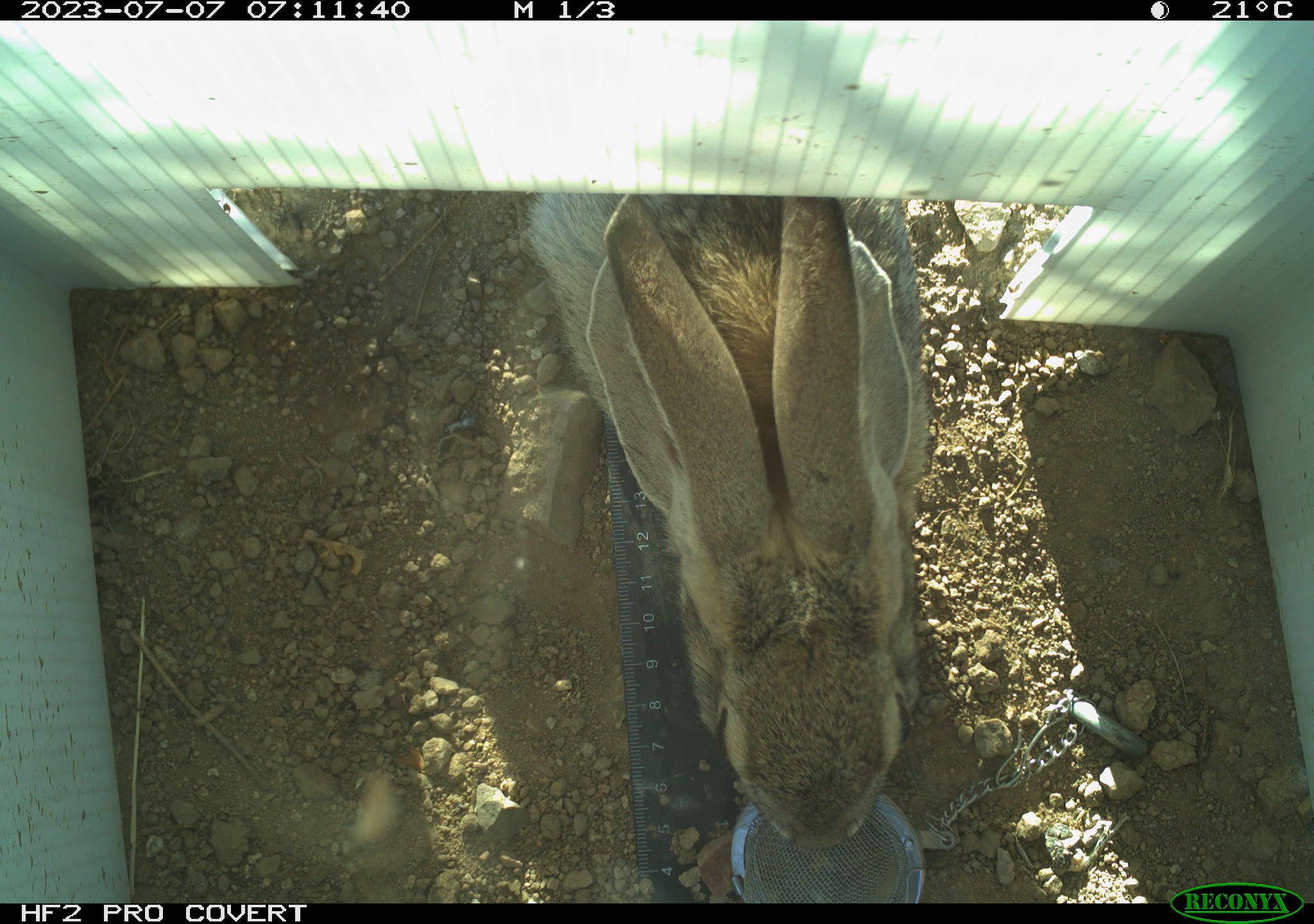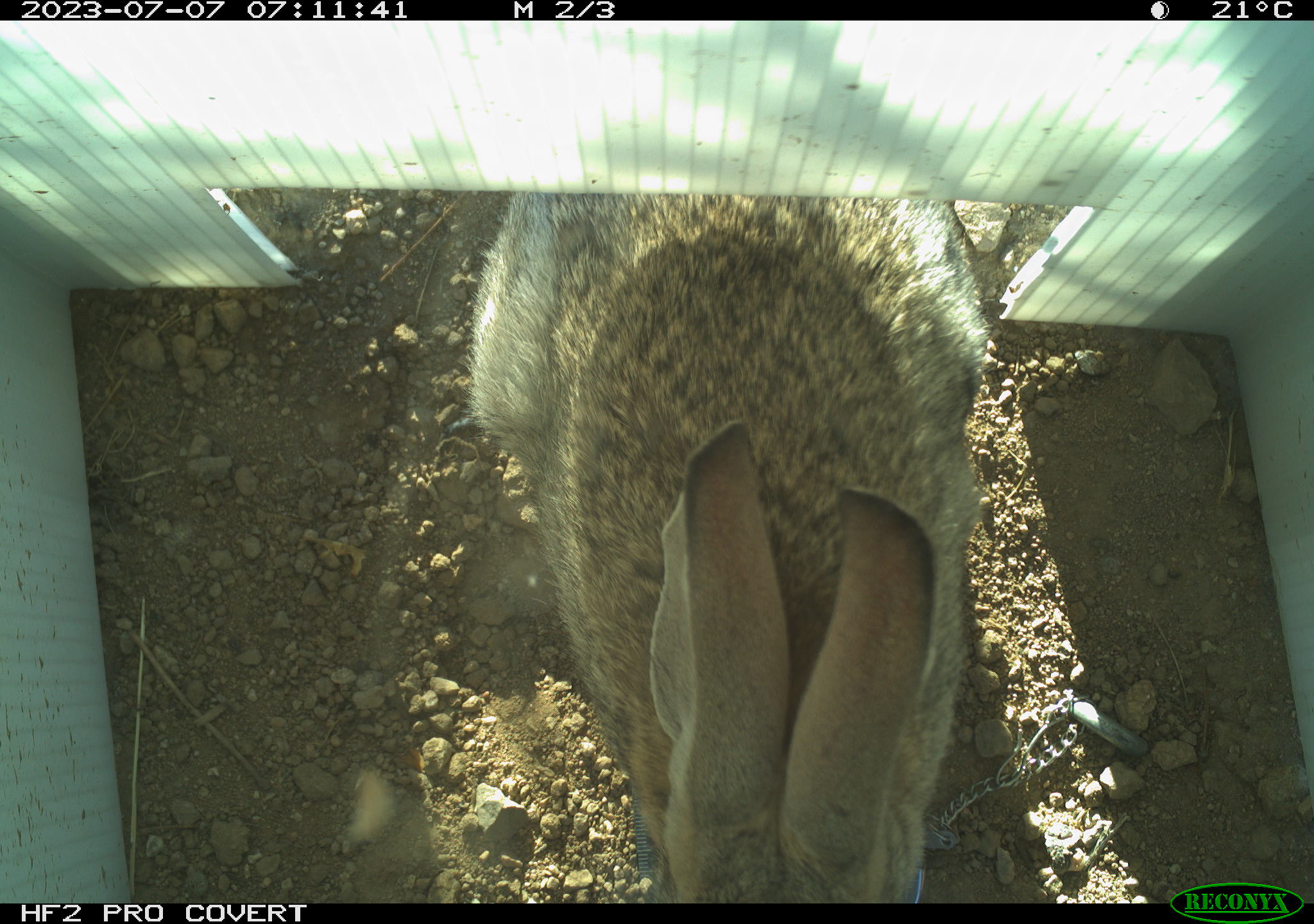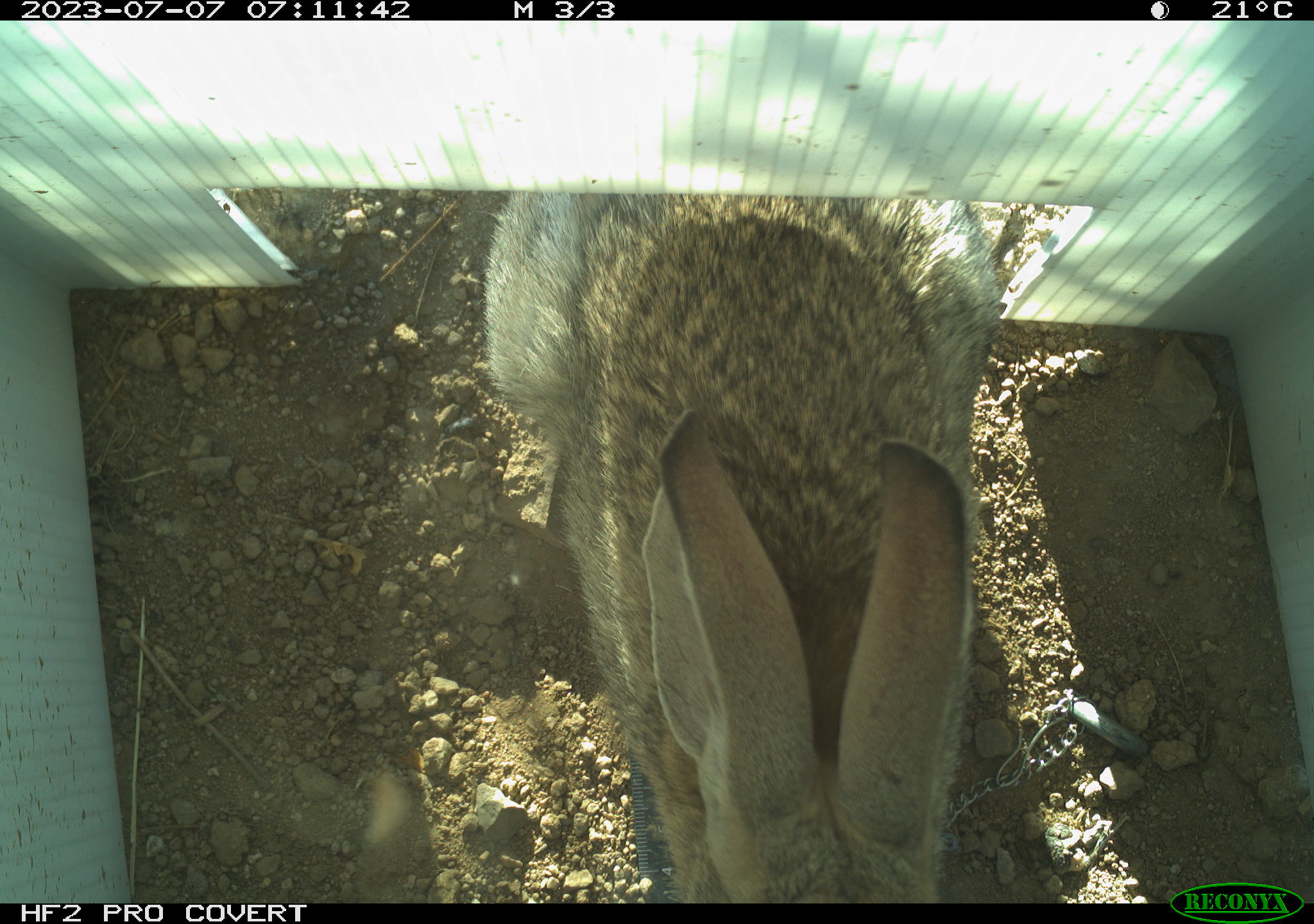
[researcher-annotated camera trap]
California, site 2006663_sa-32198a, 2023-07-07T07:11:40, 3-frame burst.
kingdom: Animalia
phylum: Chordata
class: Mammalia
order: Lagomorpha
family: Leporidae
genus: Sylvilagus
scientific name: Sylvilagus audubonii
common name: desert cottontail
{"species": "desert cottontail (Sylvilagus audubonii)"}